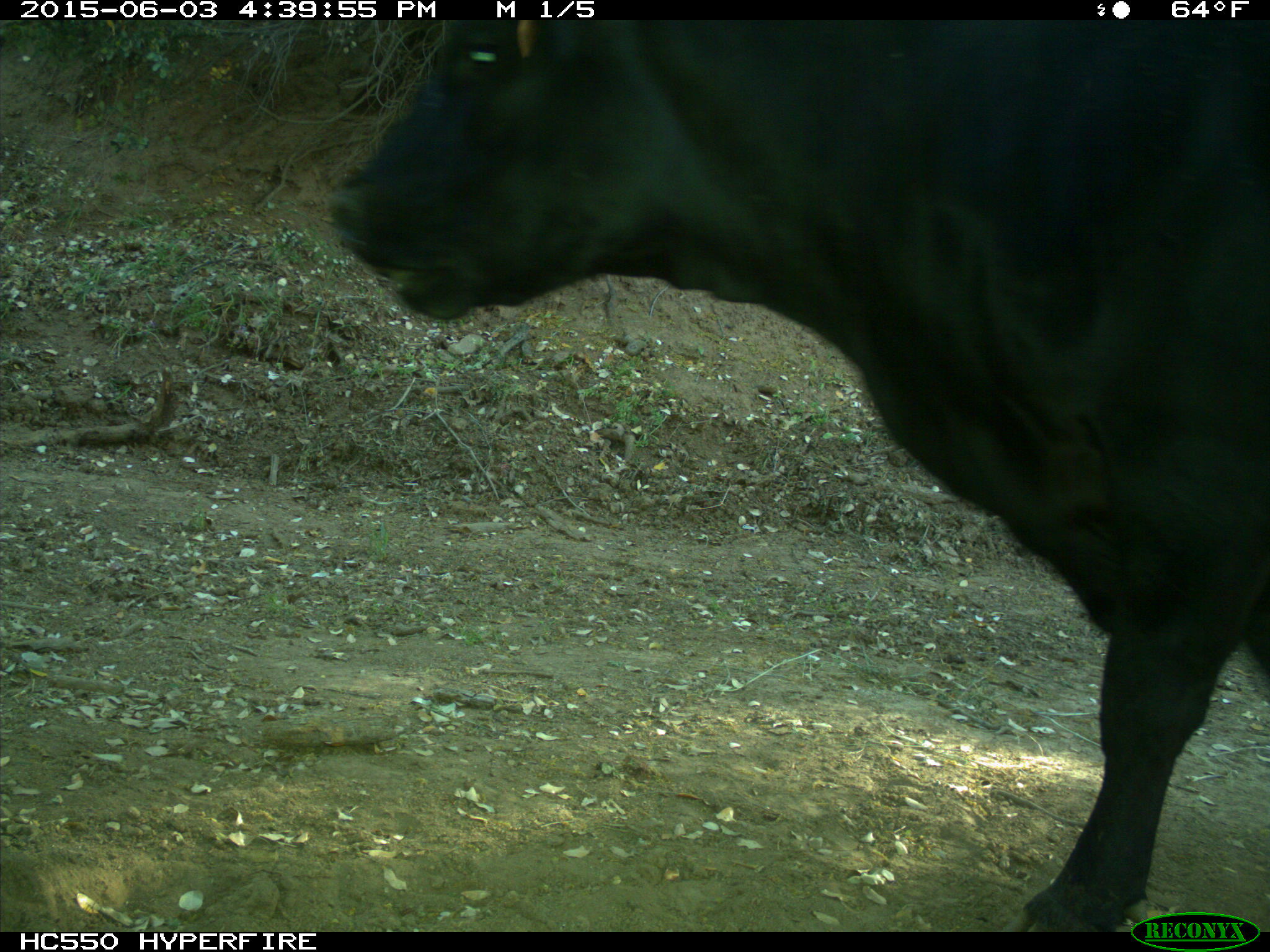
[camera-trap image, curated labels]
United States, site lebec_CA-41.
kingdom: Animalia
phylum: Chordata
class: Mammalia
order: Artiodactyla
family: Bovidae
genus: Bos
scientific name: Bos taurus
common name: domestic cow